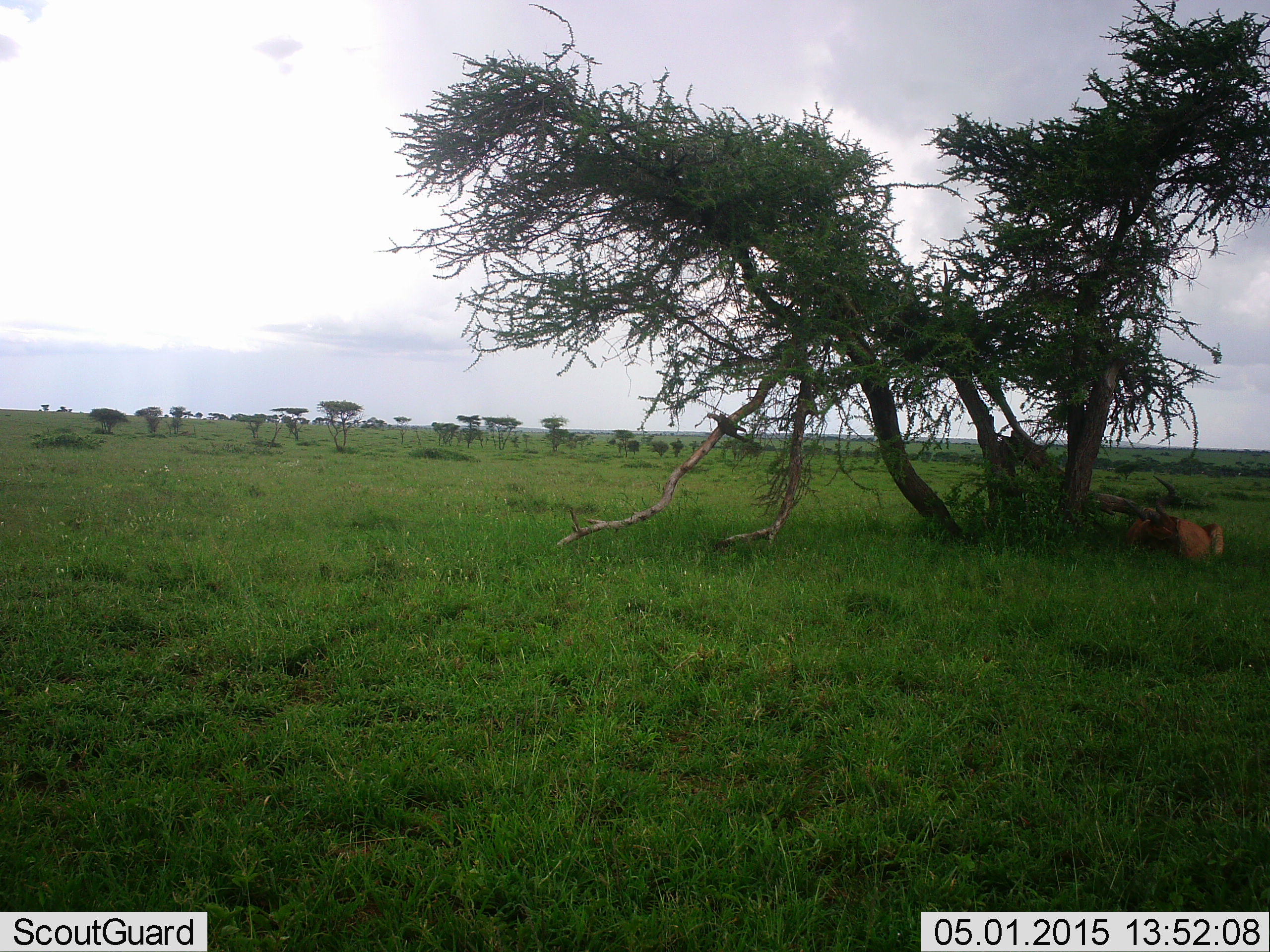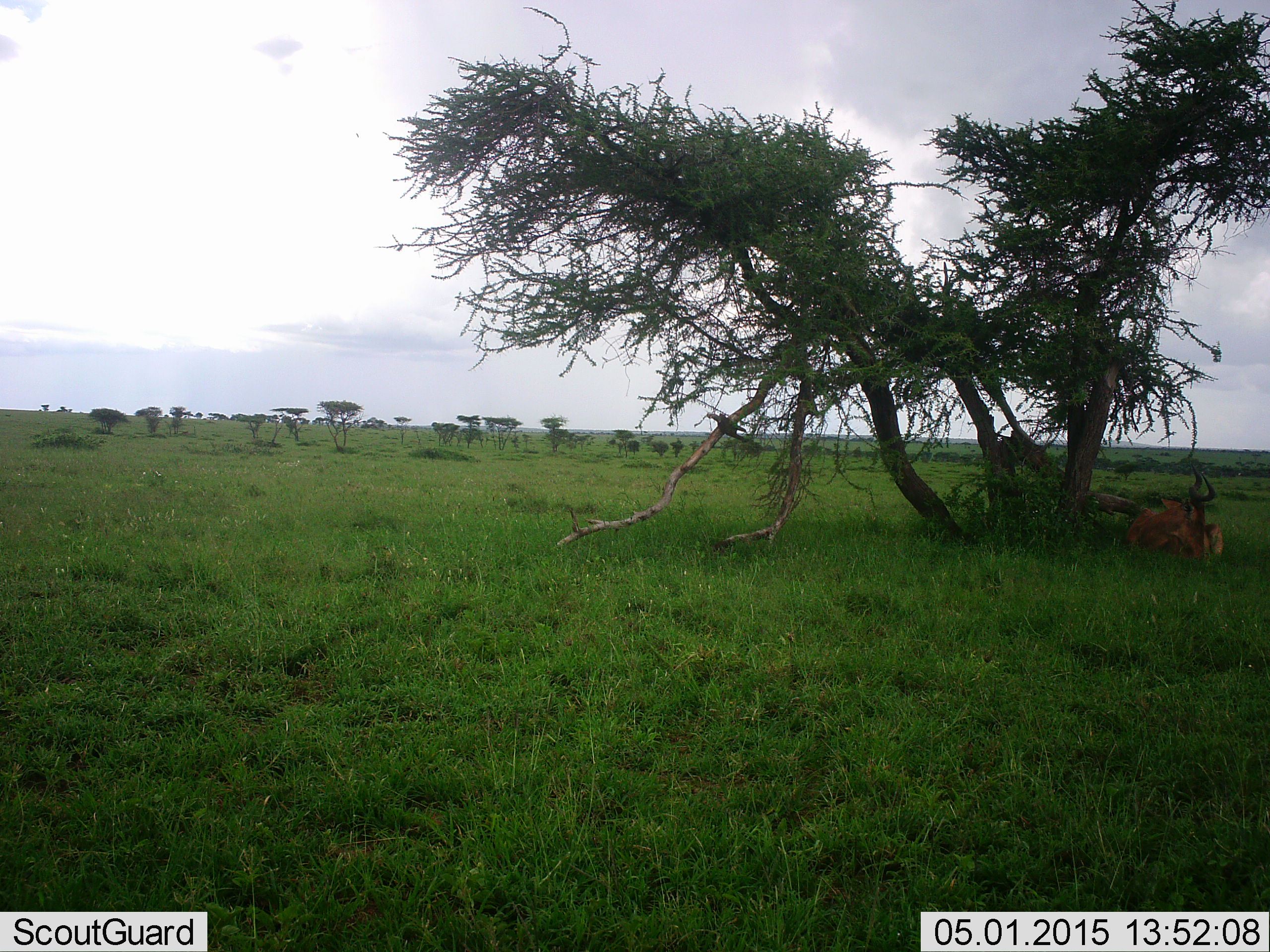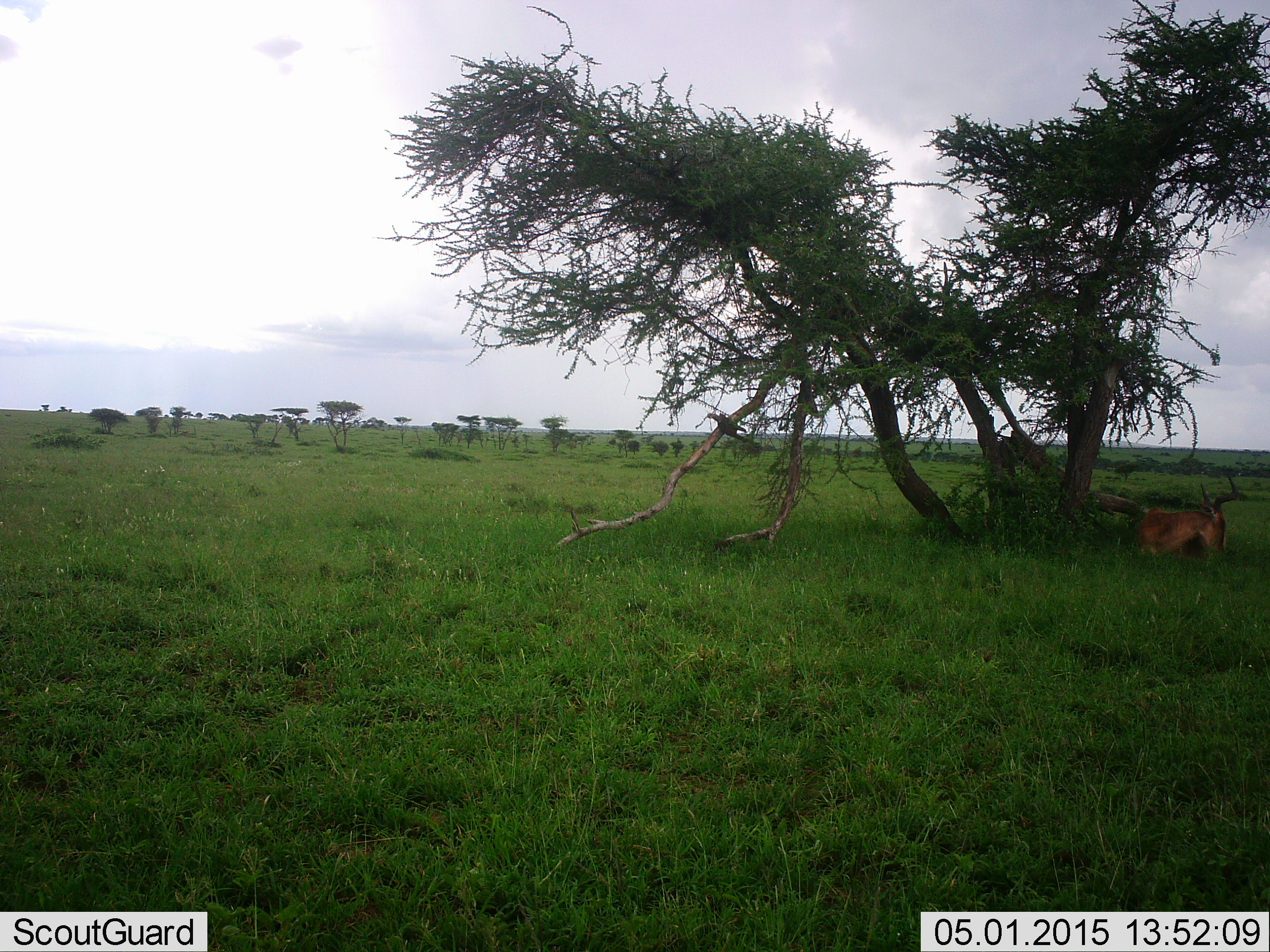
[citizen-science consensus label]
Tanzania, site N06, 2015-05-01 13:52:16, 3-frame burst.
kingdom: Animalia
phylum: Chordata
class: Mammalia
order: Artiodactyla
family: Bovidae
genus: Alcelaphus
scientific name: Alcelaphus buselaphus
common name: hartebeest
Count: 1.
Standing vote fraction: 0%.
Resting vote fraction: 100%.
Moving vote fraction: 0%.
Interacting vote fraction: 0%.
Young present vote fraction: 0%.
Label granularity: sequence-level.